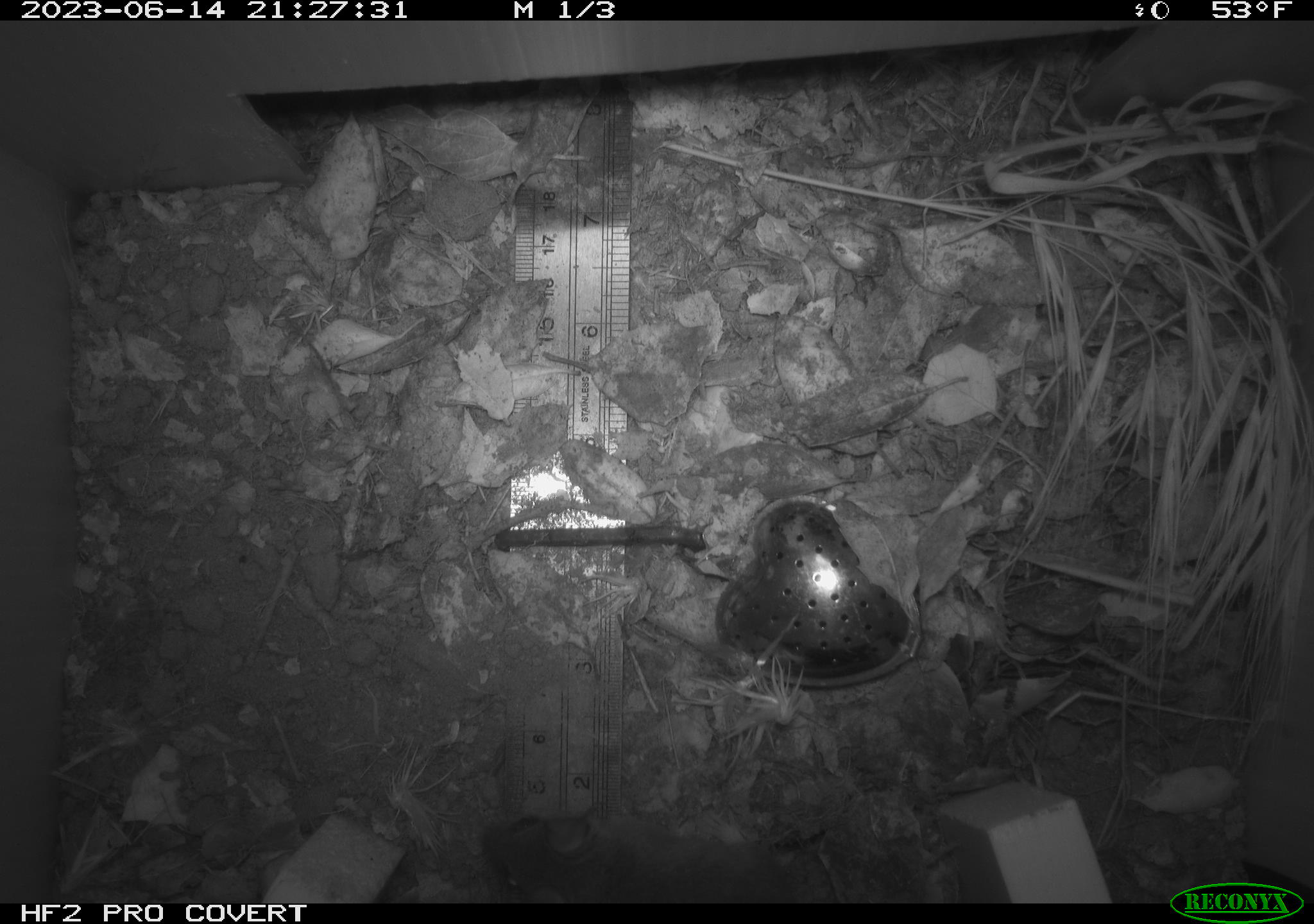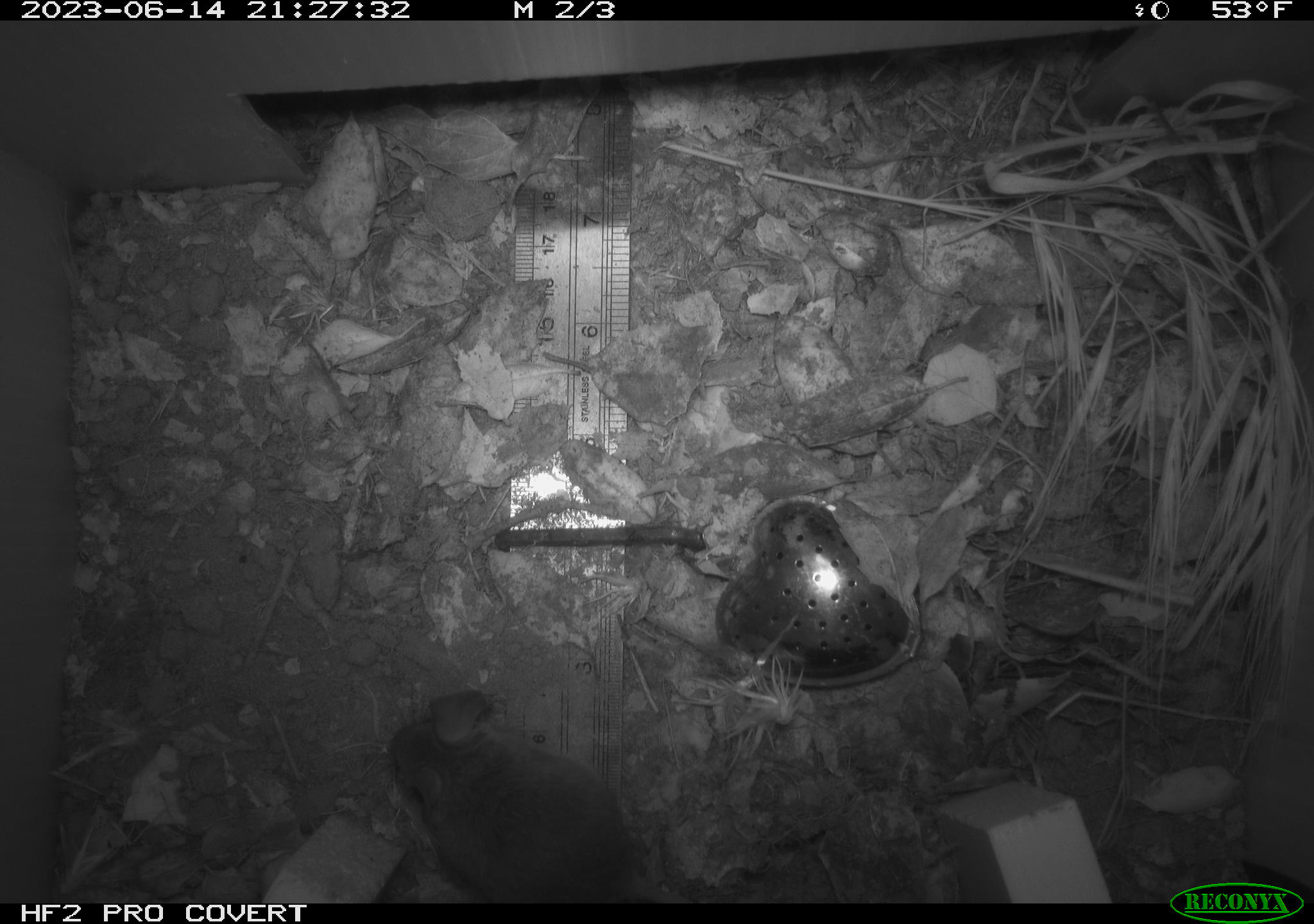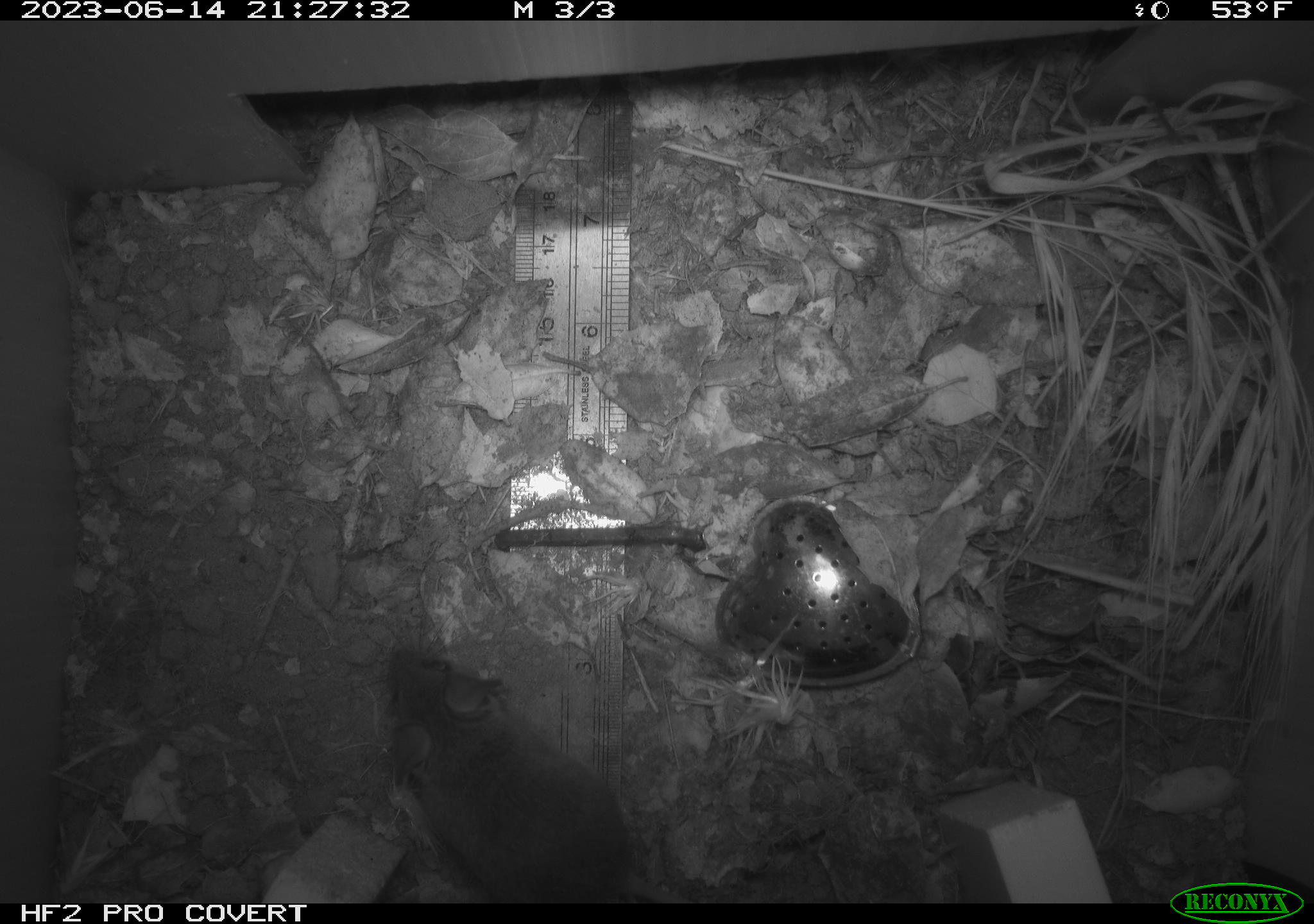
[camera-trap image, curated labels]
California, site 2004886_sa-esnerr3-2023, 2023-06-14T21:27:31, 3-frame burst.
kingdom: Animalia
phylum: Chordata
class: Mammalia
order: Rodentia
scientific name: Rodentia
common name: mouse species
Mouse species (Rodentia).